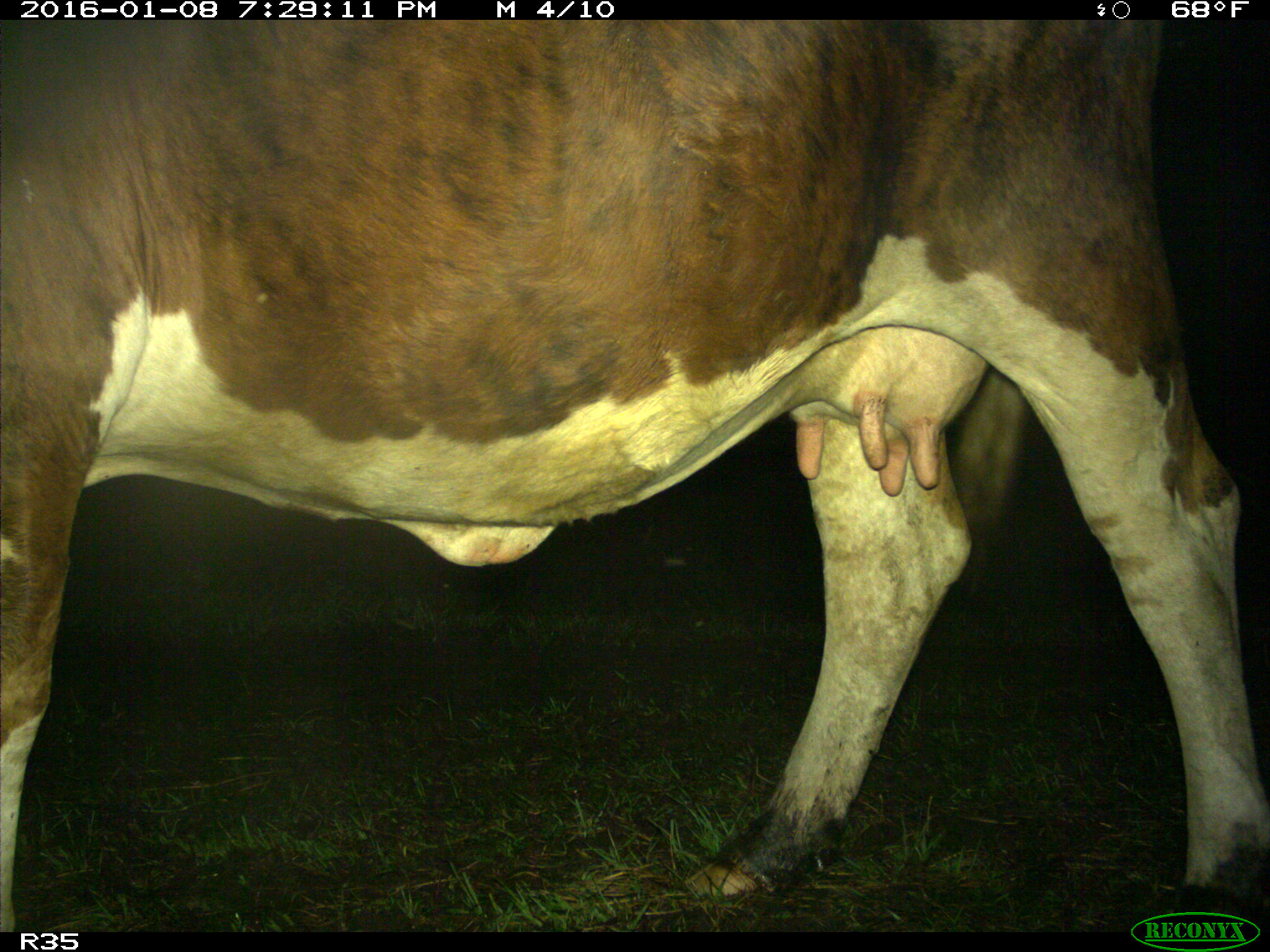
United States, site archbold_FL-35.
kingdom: Animalia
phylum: Chordata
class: Mammalia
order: Artiodactyla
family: Bovidae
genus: Bos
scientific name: Bos taurus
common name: domestic cow